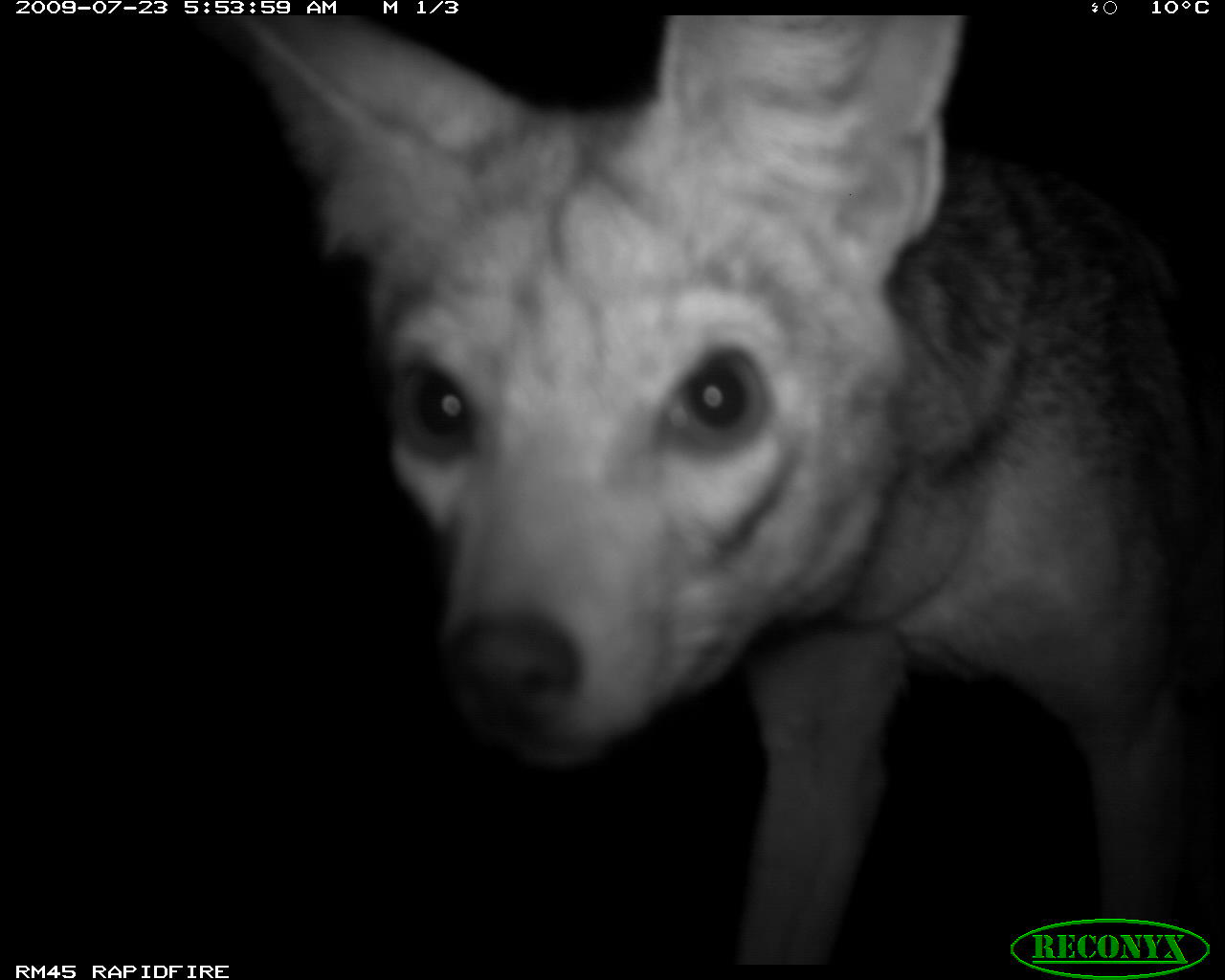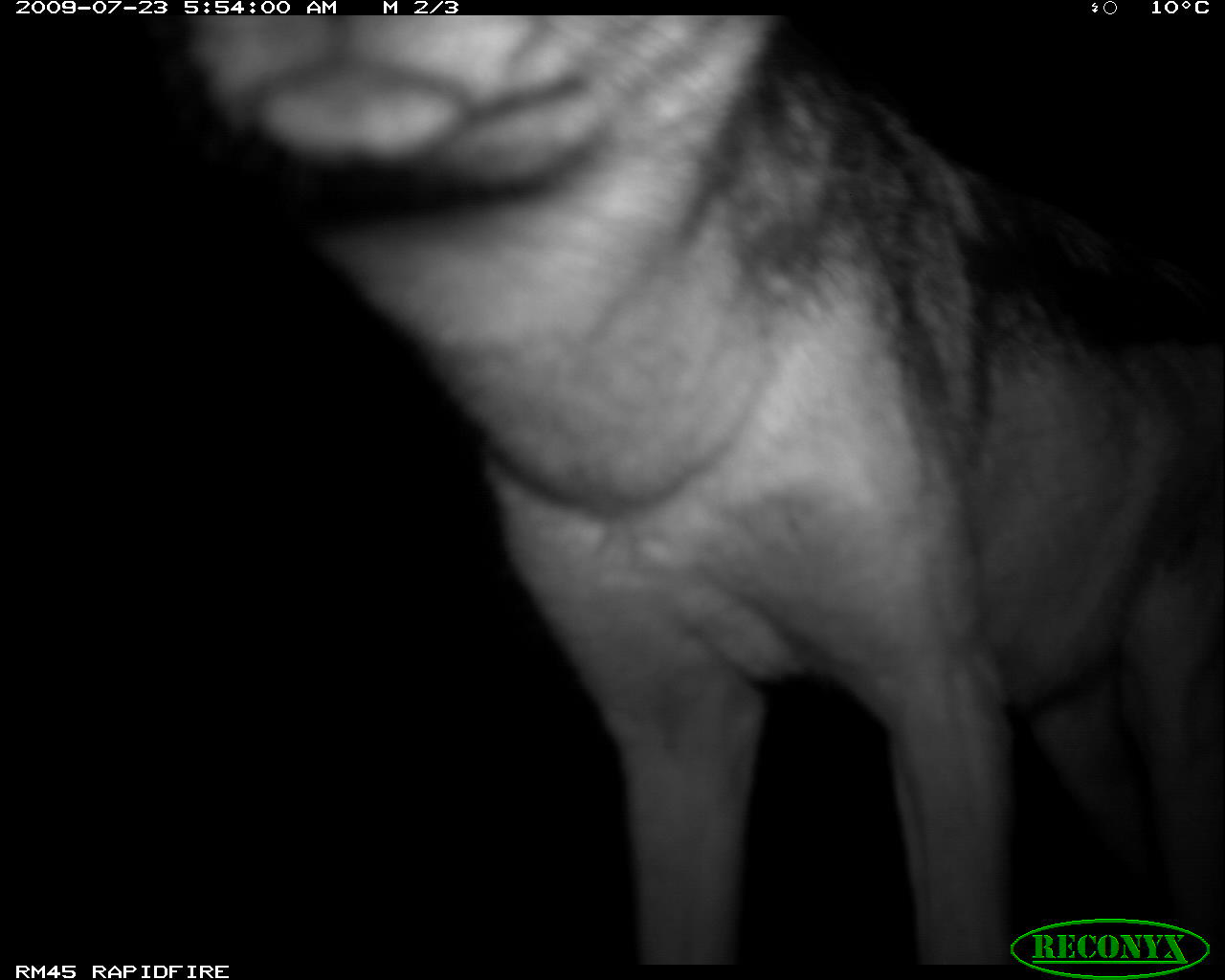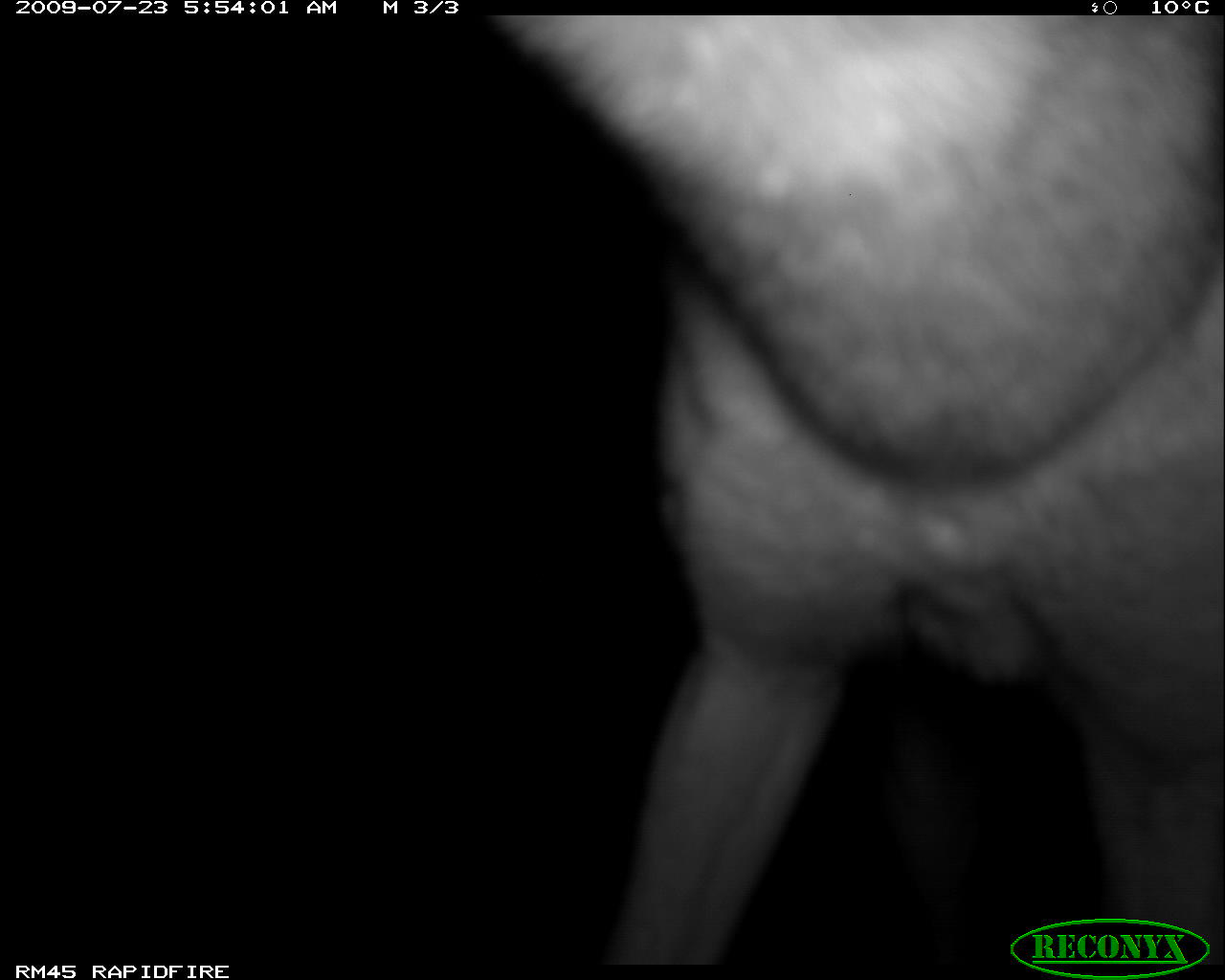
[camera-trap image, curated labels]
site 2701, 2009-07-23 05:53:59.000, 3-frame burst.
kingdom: Animalia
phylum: Chordata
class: Mammalia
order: Carnivora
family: Canidae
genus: Lupulella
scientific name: Lupulella mesomelas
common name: black-backed jackal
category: canis mesomelas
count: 1